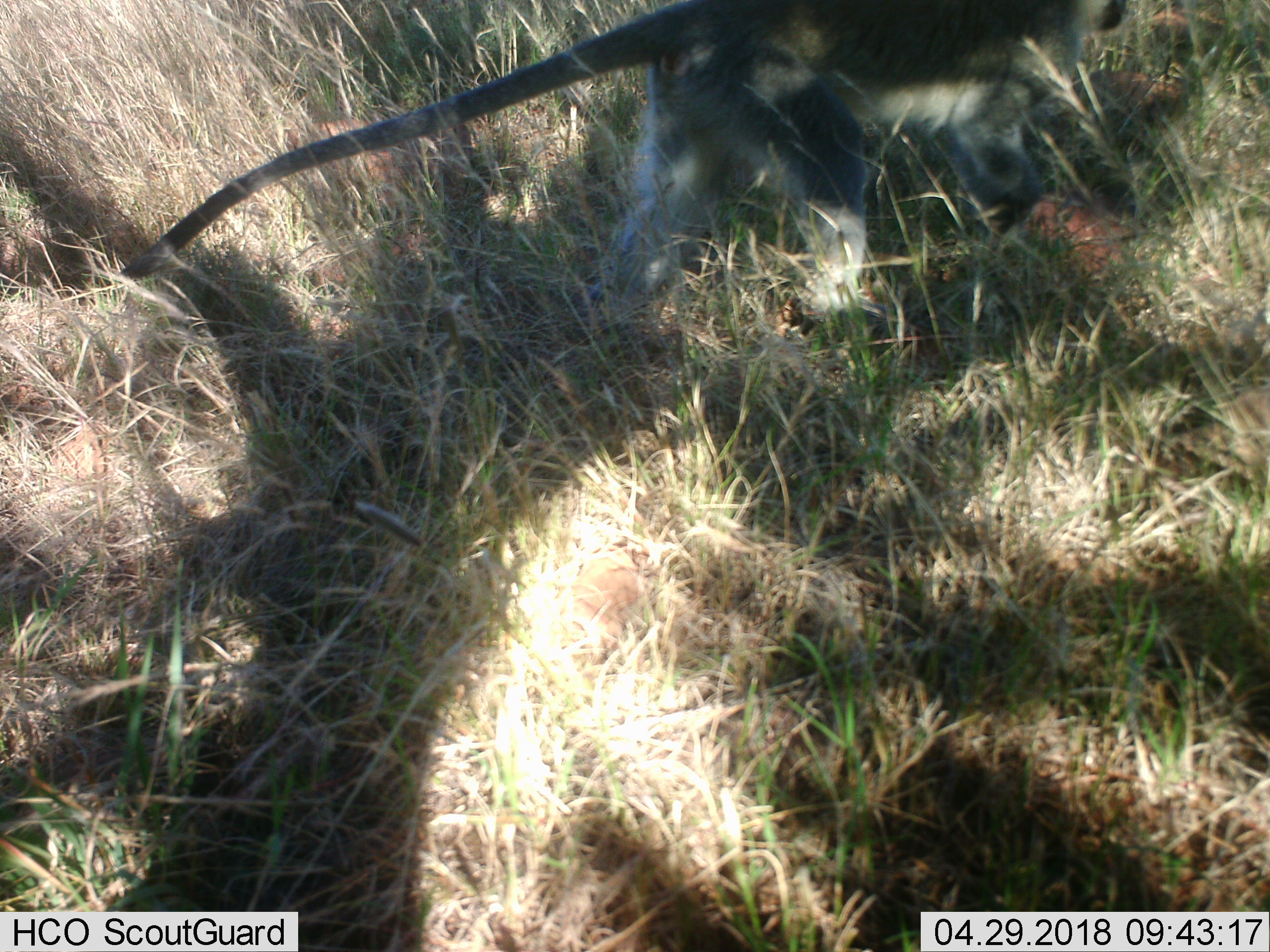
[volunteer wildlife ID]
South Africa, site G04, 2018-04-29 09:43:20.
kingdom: Animalia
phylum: Chordata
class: Mammalia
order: Primates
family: Cercopithecidae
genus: Chlorocebus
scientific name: Chlorocebus pygerythrus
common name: vervet monkey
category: monkeyvervet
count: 1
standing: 0%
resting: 0%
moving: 100%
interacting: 0%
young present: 0%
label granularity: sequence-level